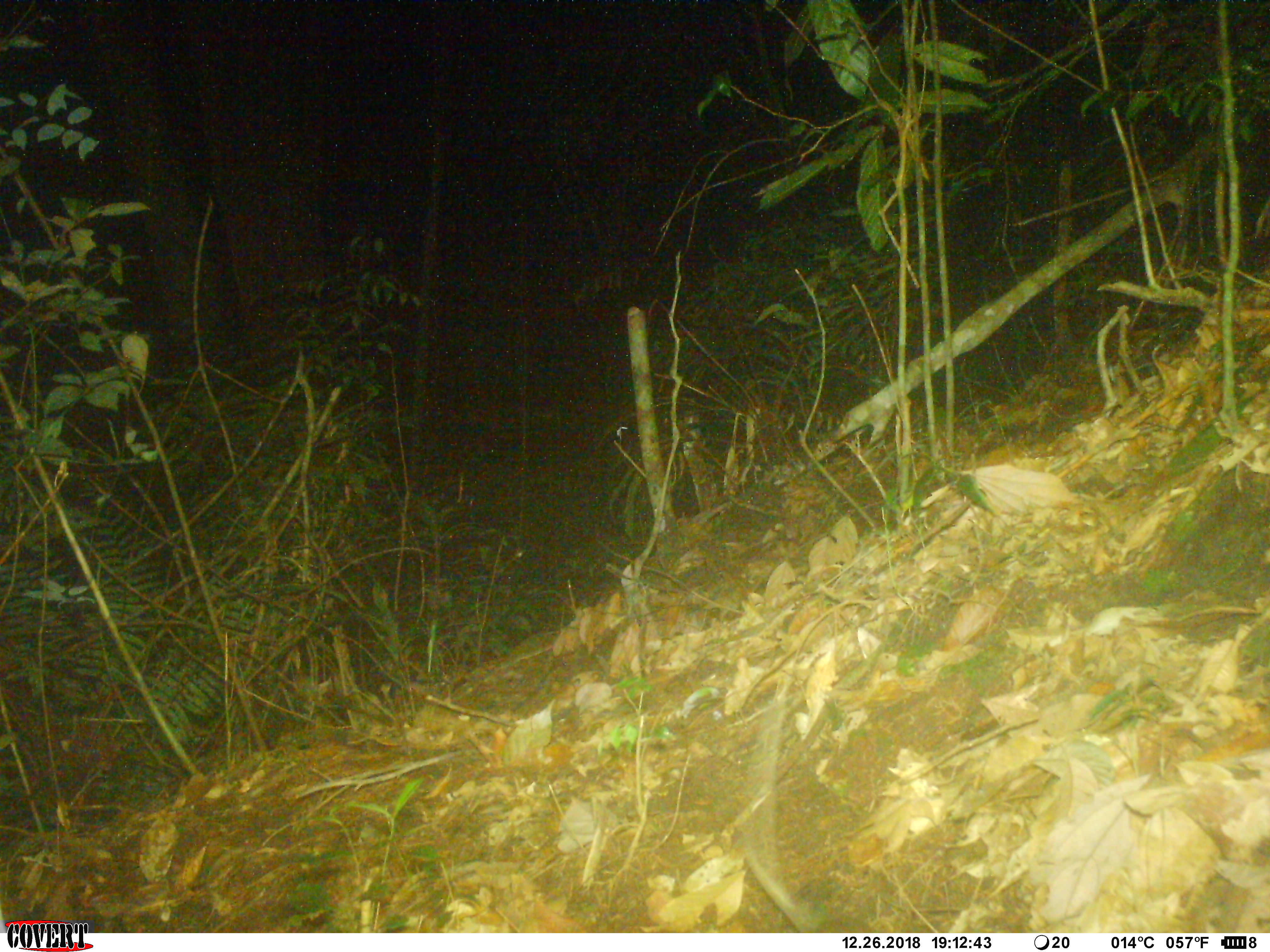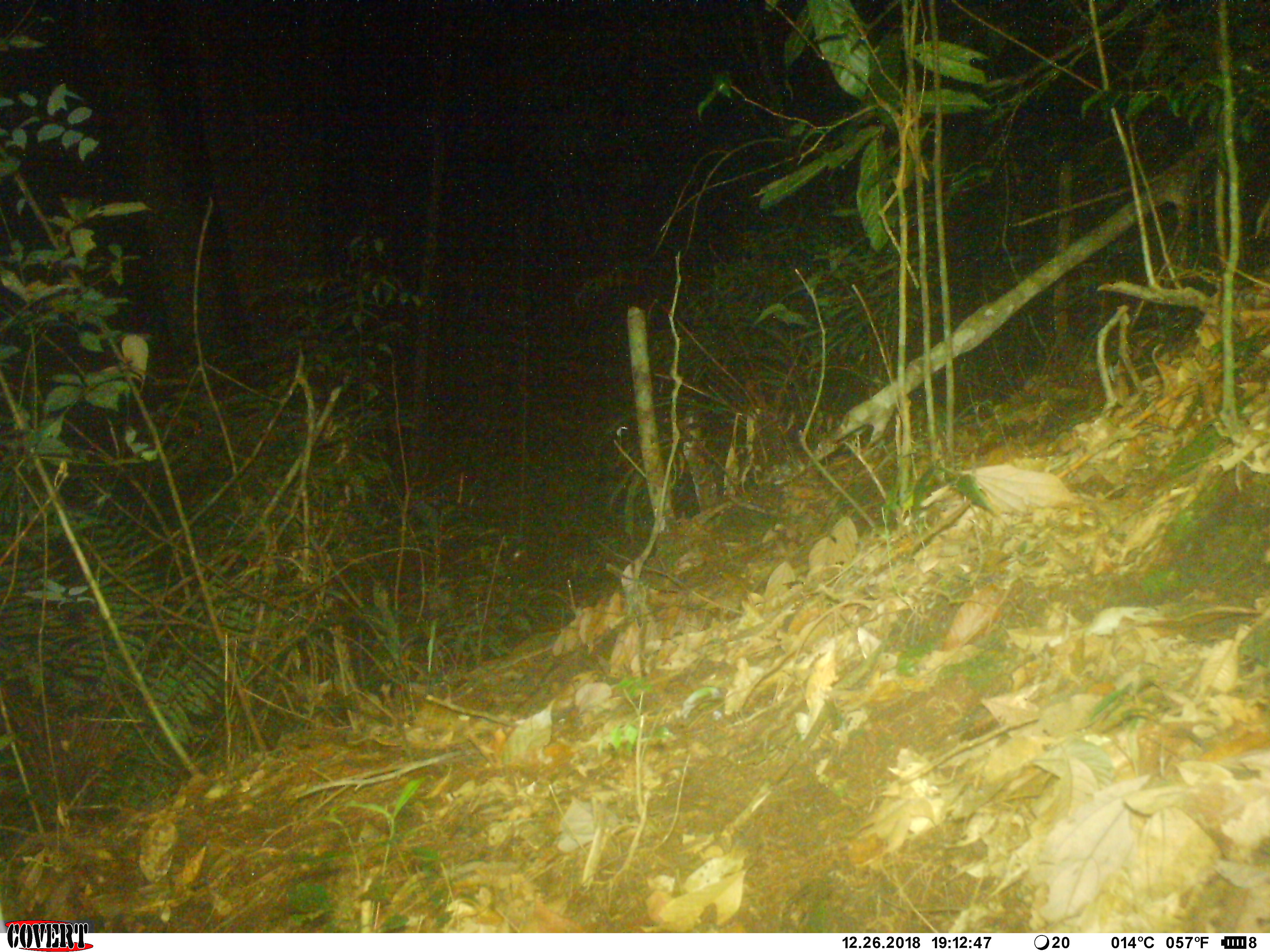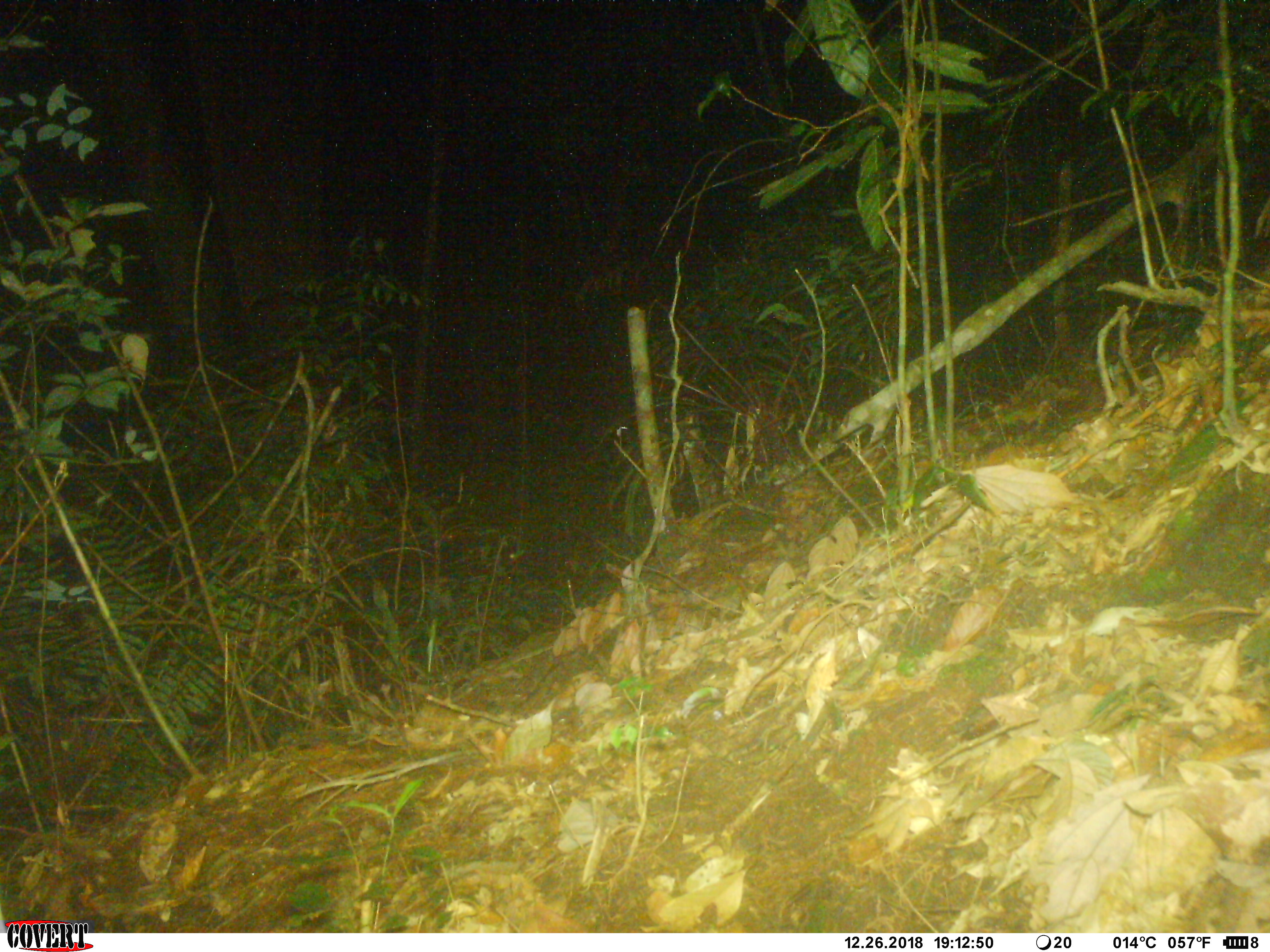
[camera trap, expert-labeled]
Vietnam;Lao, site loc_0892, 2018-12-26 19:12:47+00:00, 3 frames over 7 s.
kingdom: Animalia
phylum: Chordata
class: Mammalia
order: Rodentia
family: Muridae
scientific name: Muridae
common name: old-world mice and rats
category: unidentified murid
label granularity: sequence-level